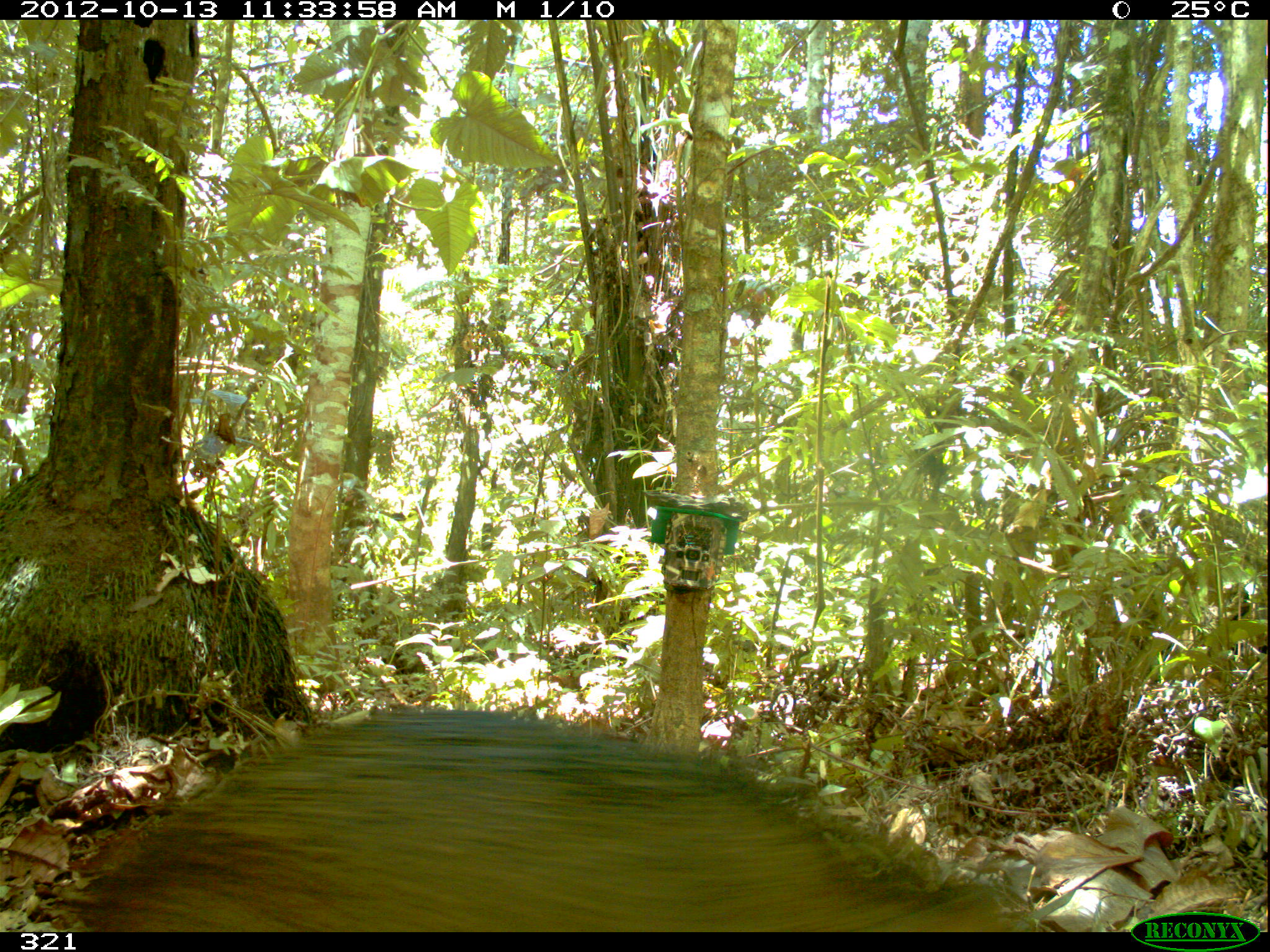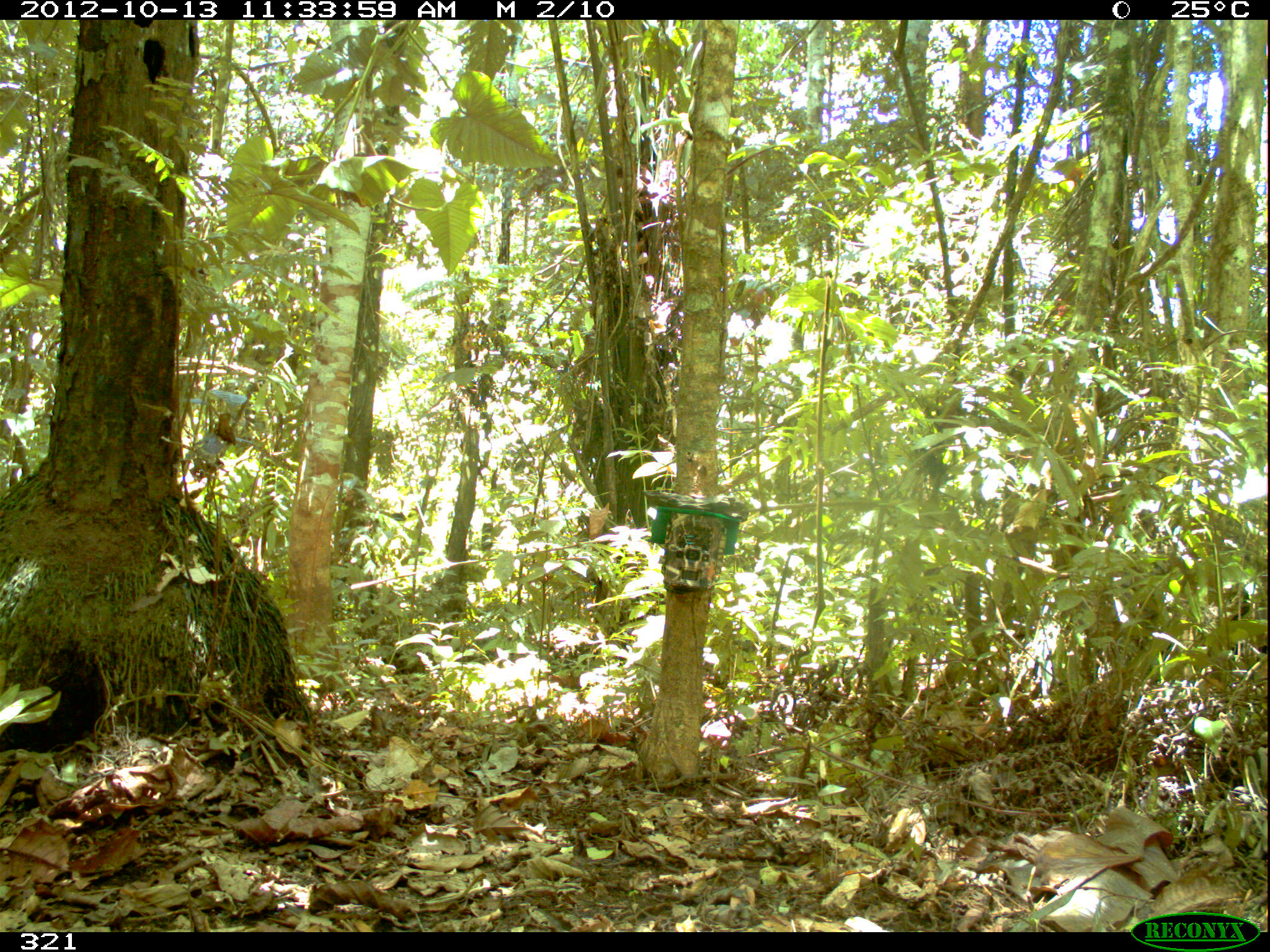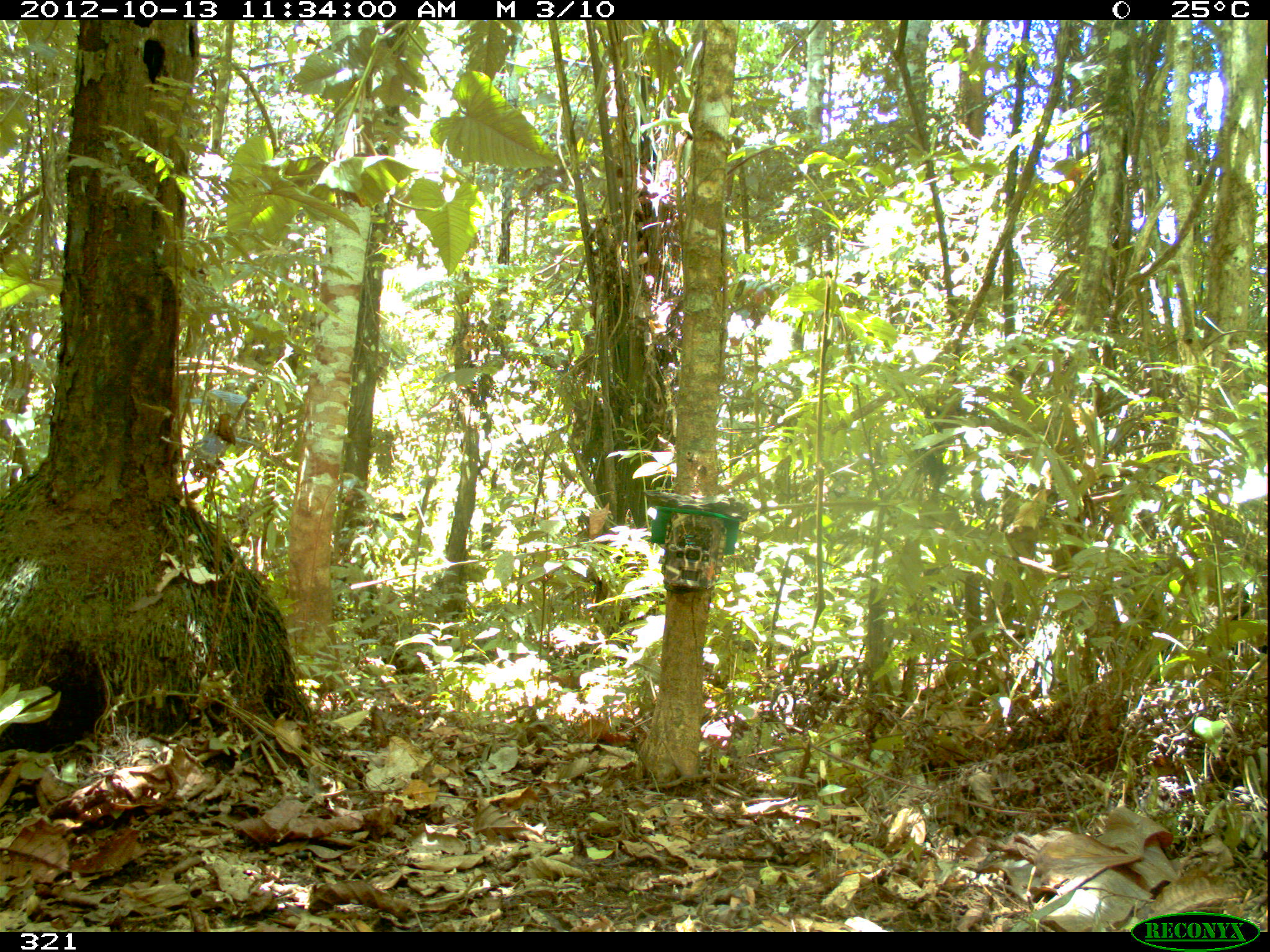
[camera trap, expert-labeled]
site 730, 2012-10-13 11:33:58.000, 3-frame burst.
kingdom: Animalia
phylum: Chordata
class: Mammalia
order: Artiodactyla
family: Tayassuidae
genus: Tayassu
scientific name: Tayassu pecari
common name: white-lipped peccary